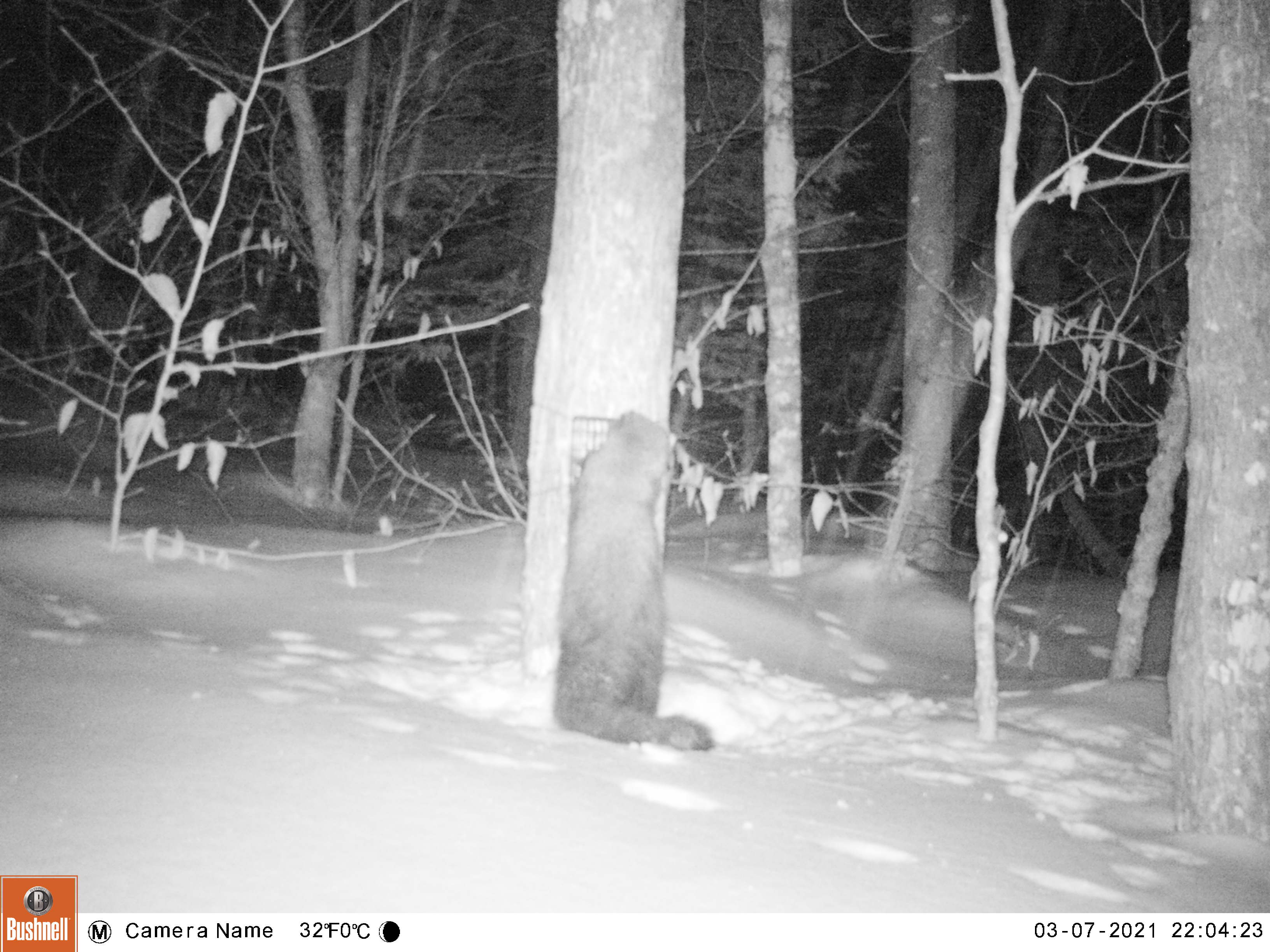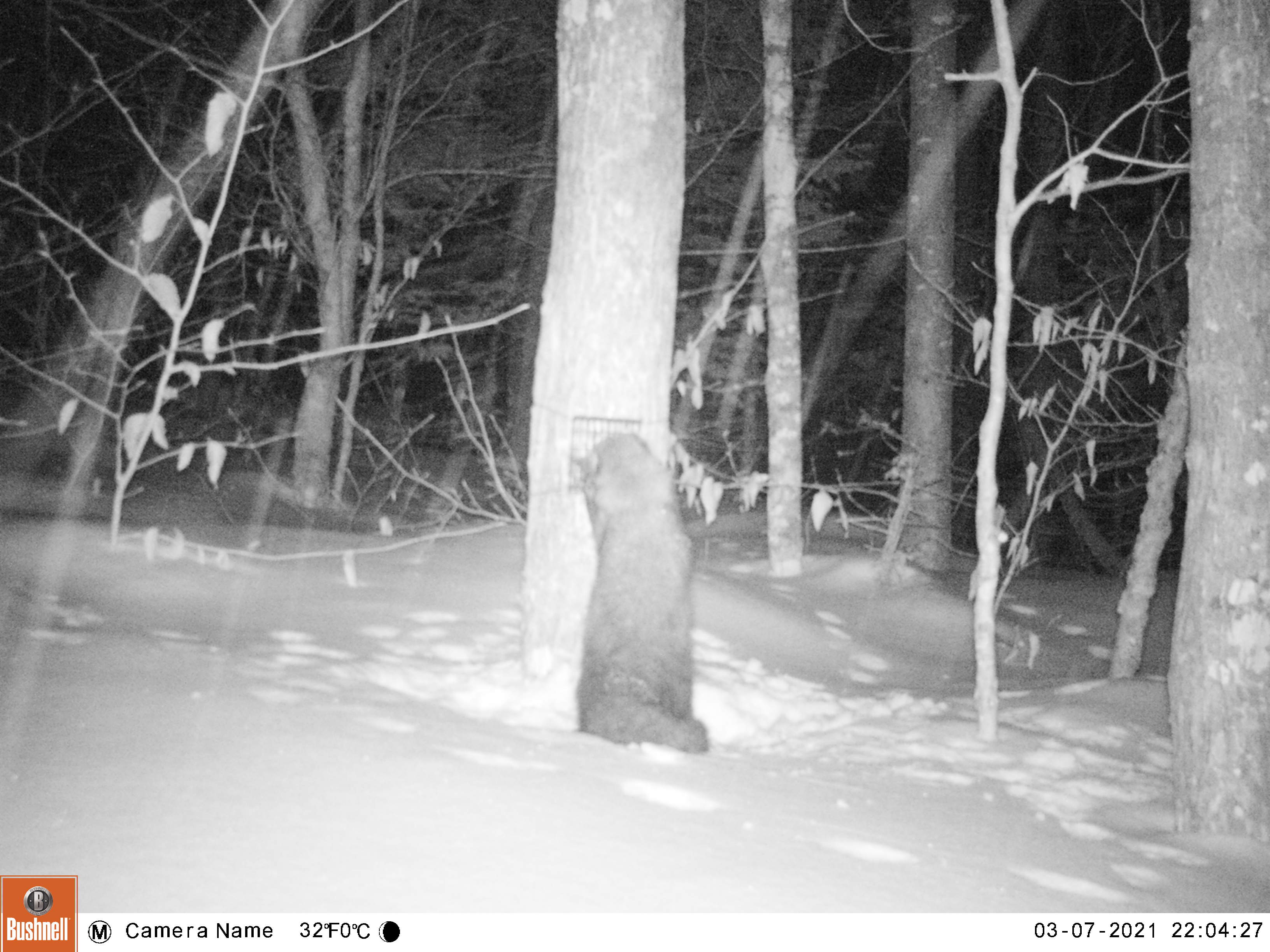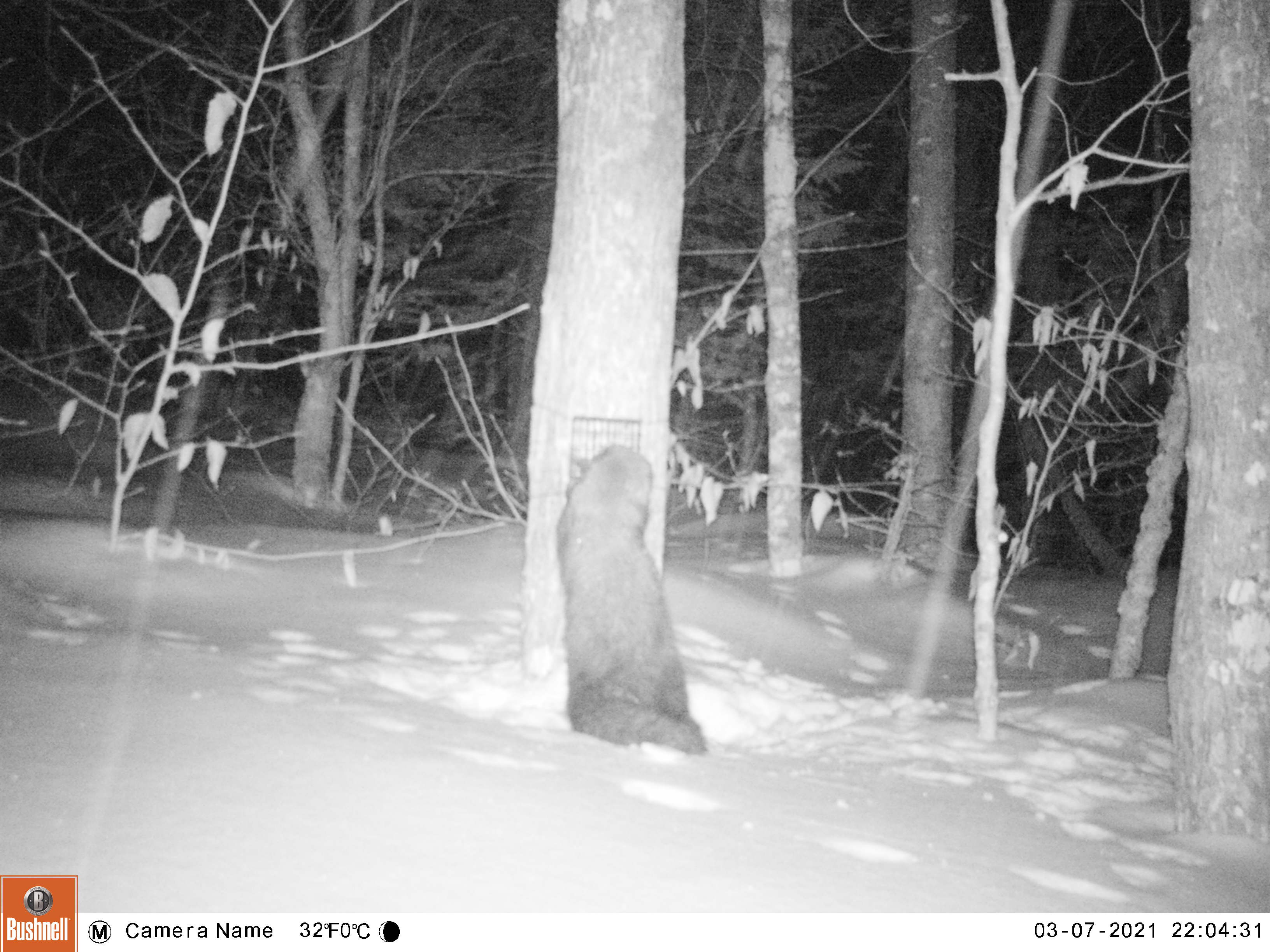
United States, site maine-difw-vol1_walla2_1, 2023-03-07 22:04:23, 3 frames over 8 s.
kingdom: Animalia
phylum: Chordata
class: Mammalia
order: Carnivora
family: Mustelidae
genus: Pekania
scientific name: Pekania pennanti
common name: fisher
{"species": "fisher (Pekania pennanti)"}